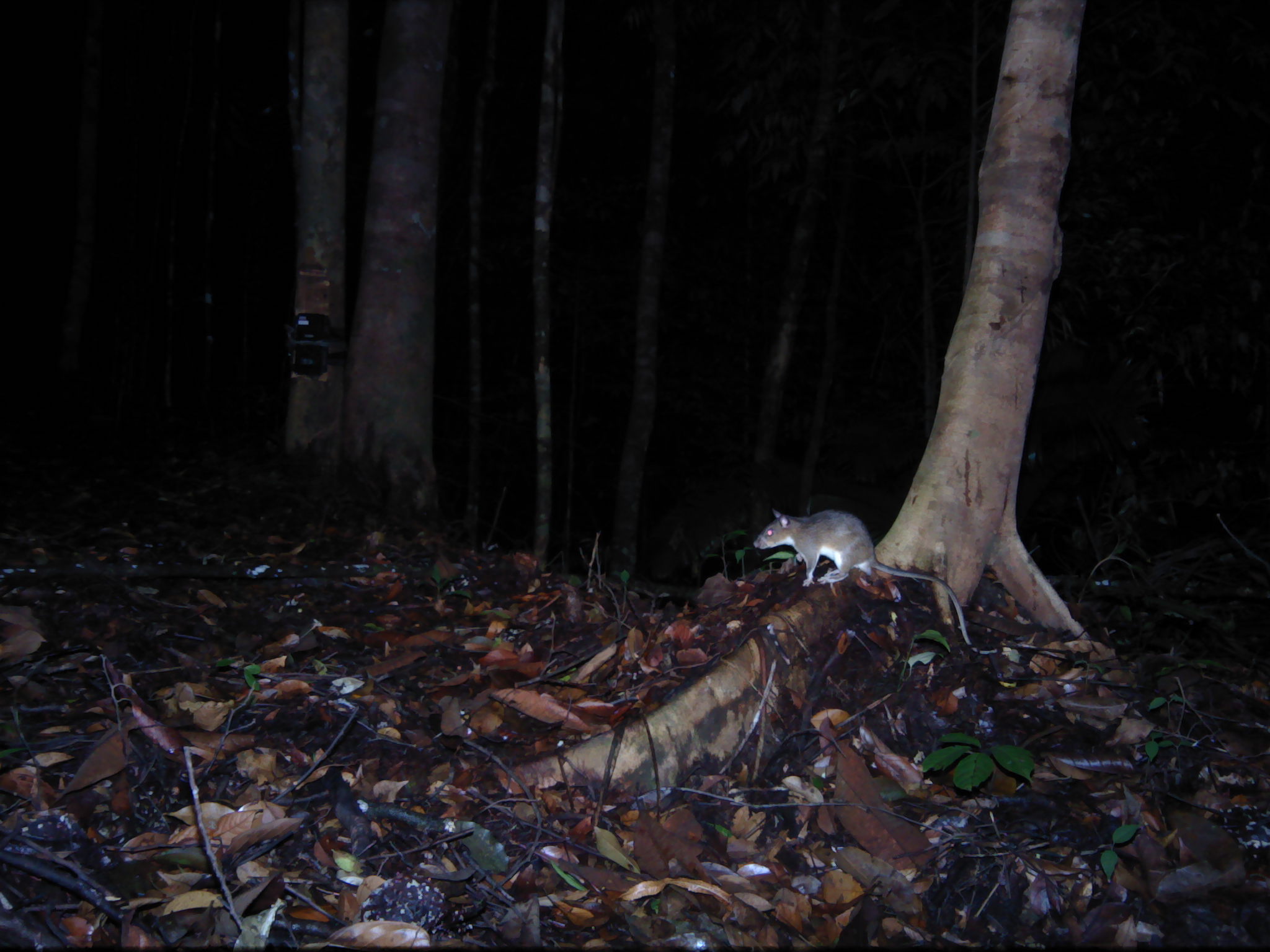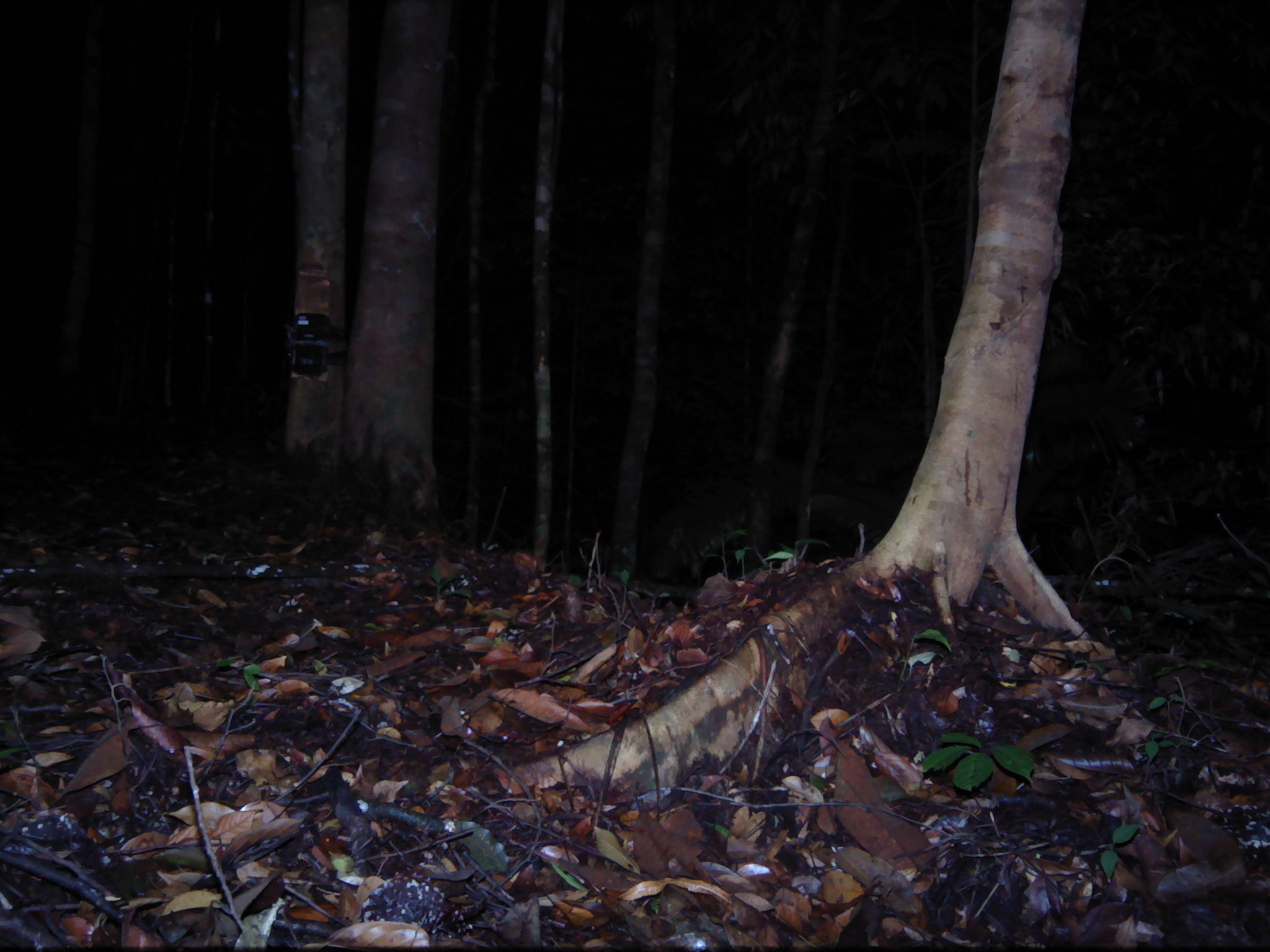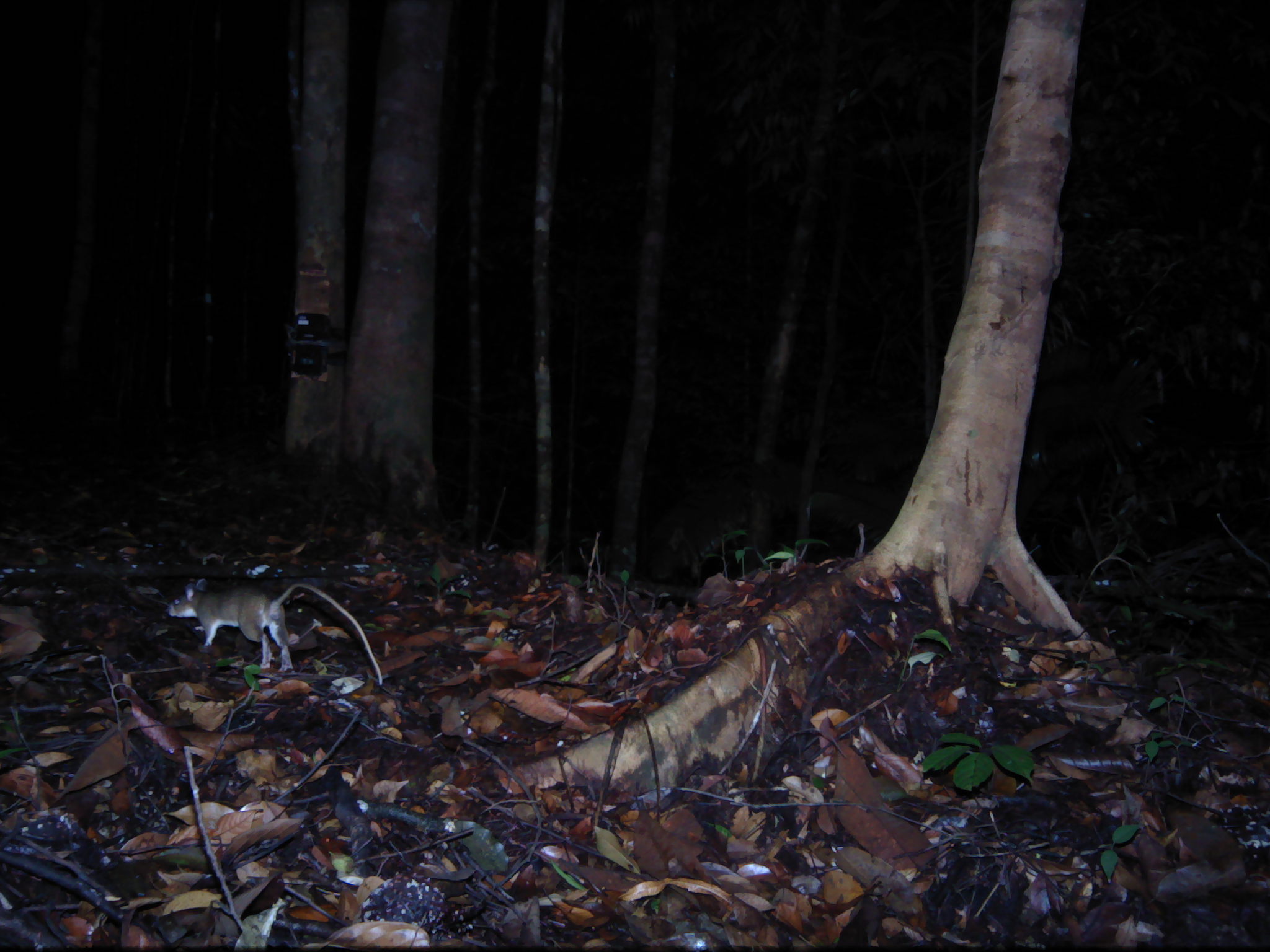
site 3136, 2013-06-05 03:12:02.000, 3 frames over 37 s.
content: unidentified animal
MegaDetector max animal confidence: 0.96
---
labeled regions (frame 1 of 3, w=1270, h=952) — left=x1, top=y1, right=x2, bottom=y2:
unknown: left=751, top=505, right=1066, bottom=660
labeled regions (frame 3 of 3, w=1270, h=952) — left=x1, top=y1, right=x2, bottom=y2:
unknown: left=163, top=576, right=383, bottom=686